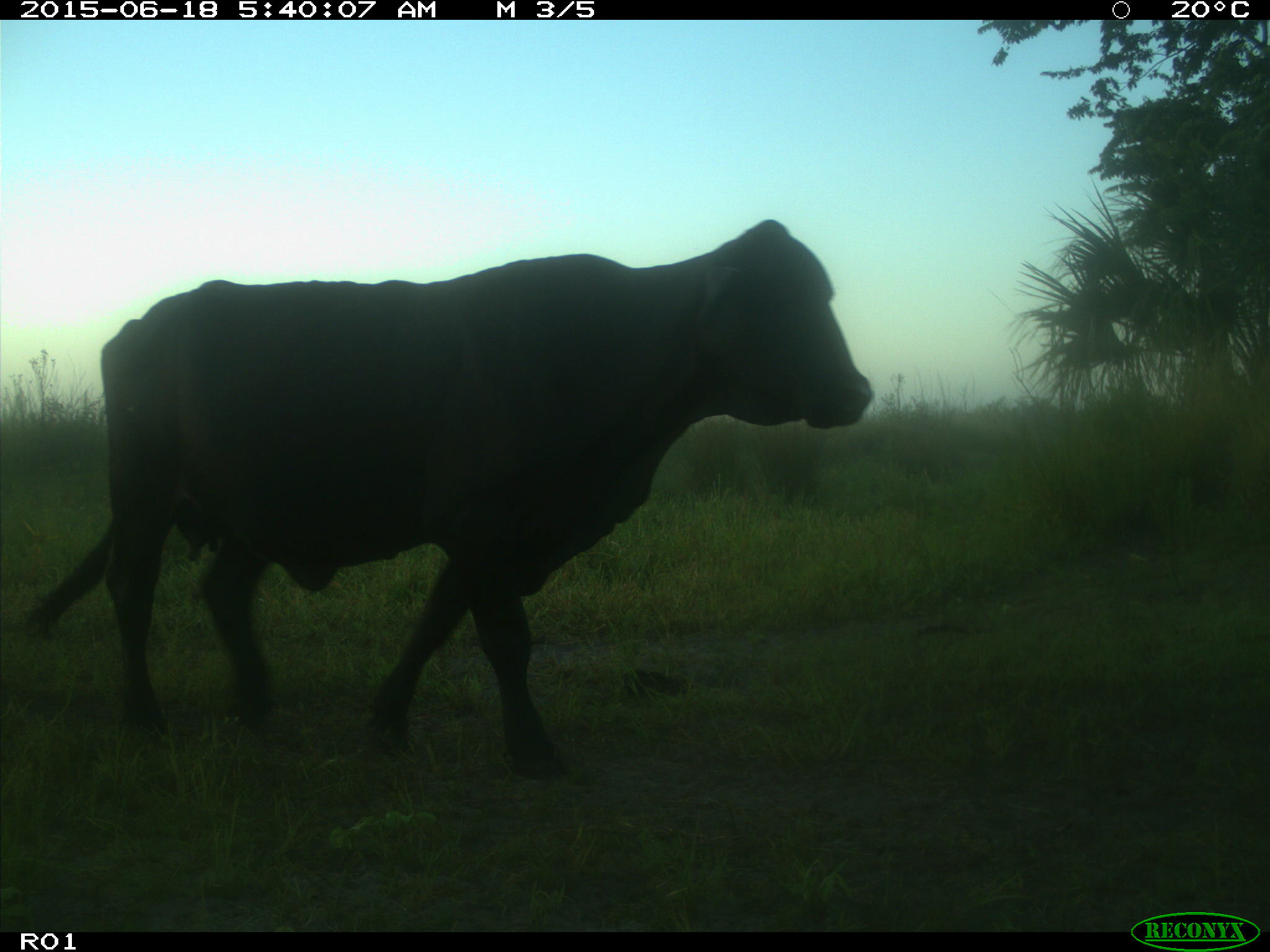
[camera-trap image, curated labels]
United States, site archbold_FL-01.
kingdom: Animalia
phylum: Chordata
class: Mammalia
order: Artiodactyla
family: Bovidae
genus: Bos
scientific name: Bos taurus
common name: domestic cow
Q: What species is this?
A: Bos taurus (domestic cow).